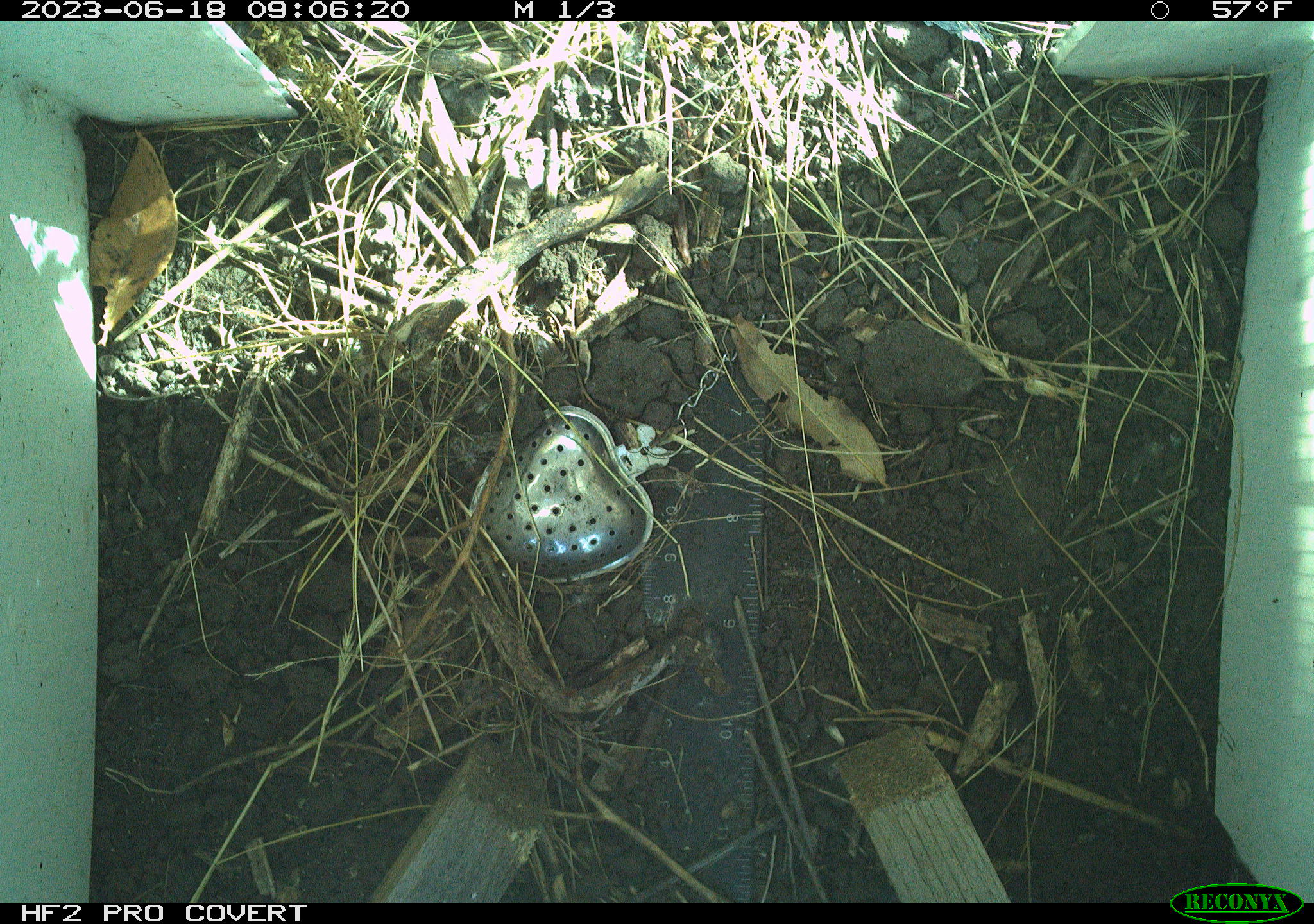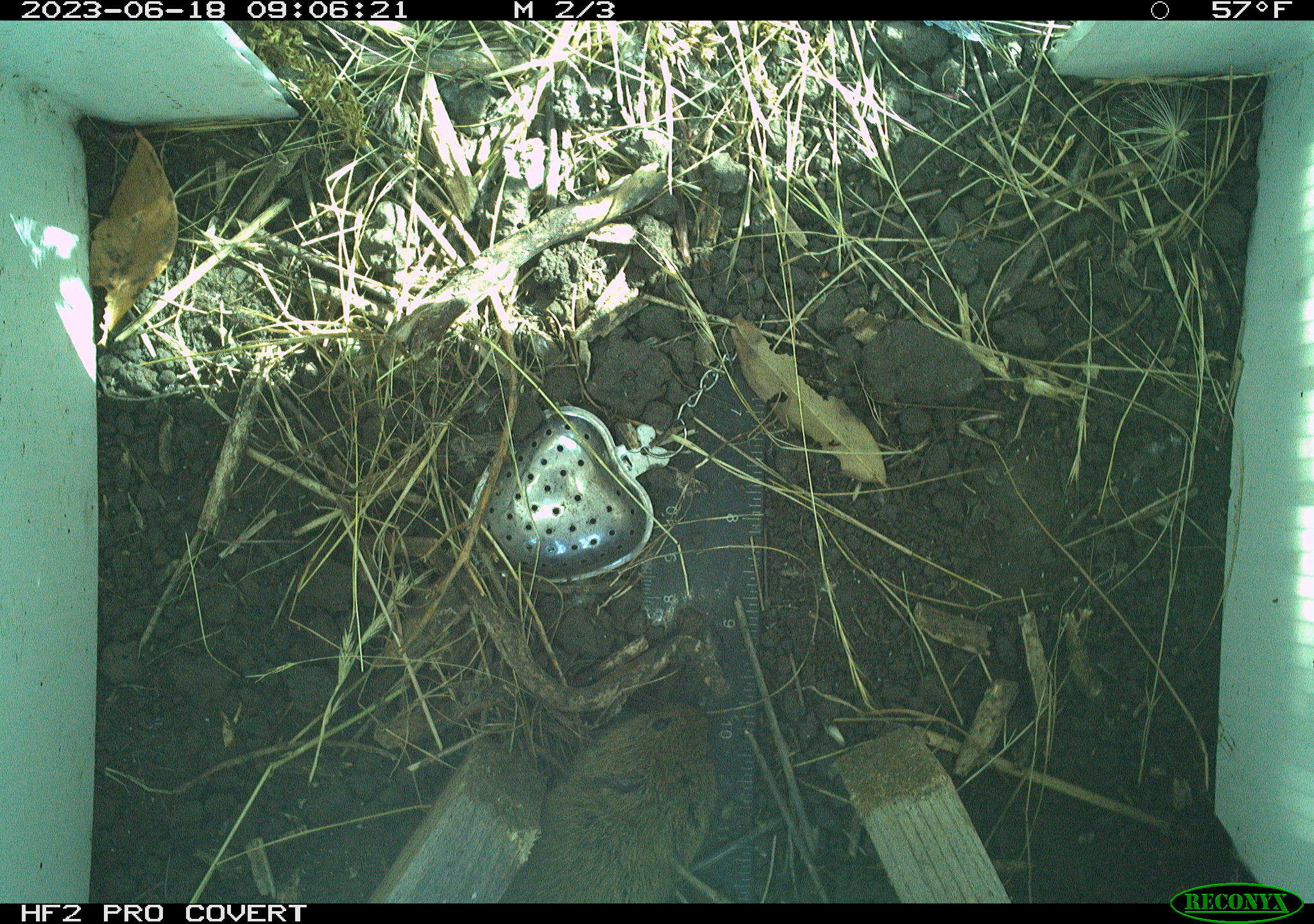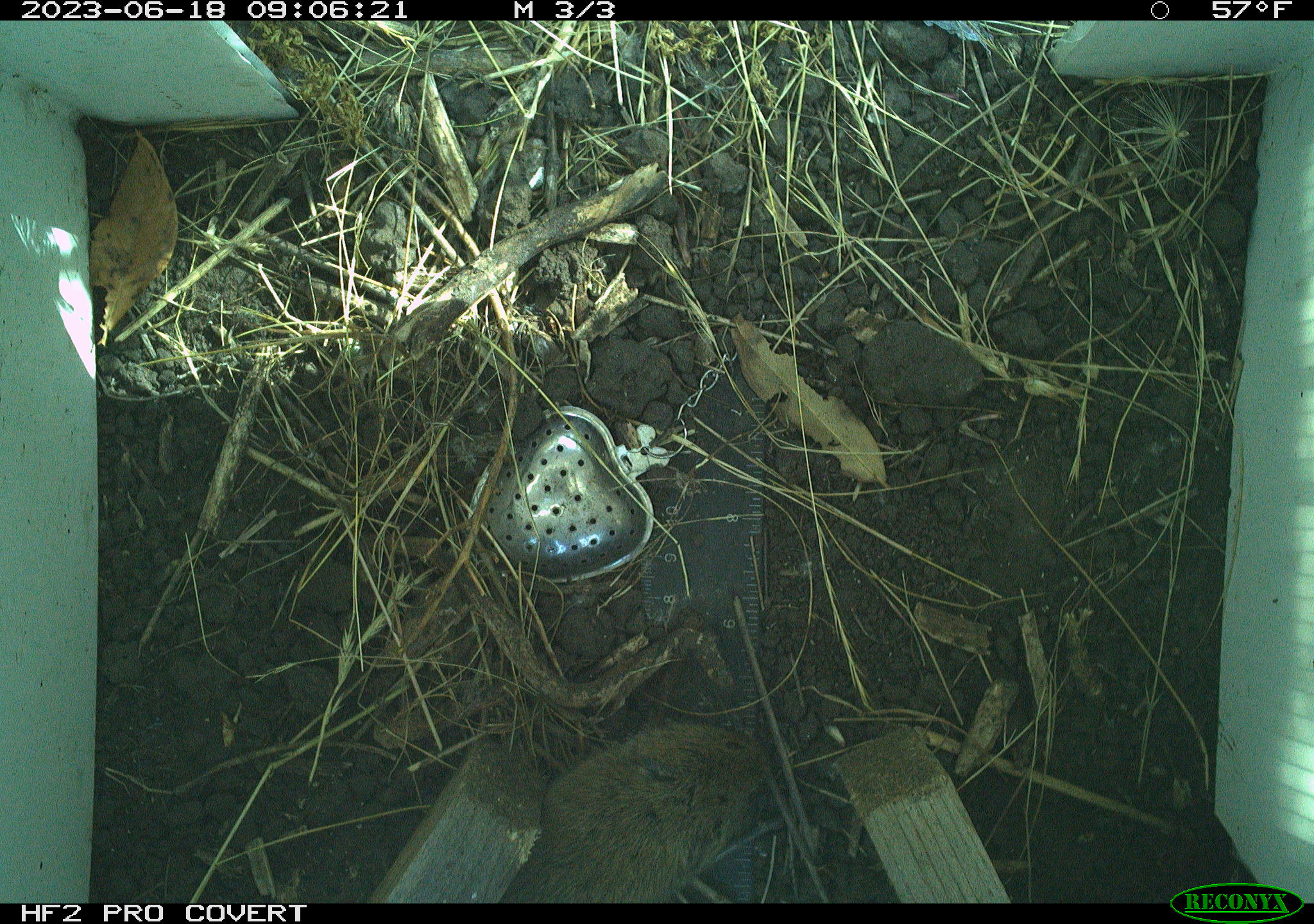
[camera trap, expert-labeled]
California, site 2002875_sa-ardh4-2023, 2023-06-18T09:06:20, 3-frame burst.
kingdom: Animalia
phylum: Chordata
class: Mammalia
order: Rodentia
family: Cricetidae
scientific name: Arvicolinae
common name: voles, lemmings, and muskrats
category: arvicolinae subfamily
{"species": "arvicolinae subfamily (voles, lemmings, and muskrats) (Arvicolinae)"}